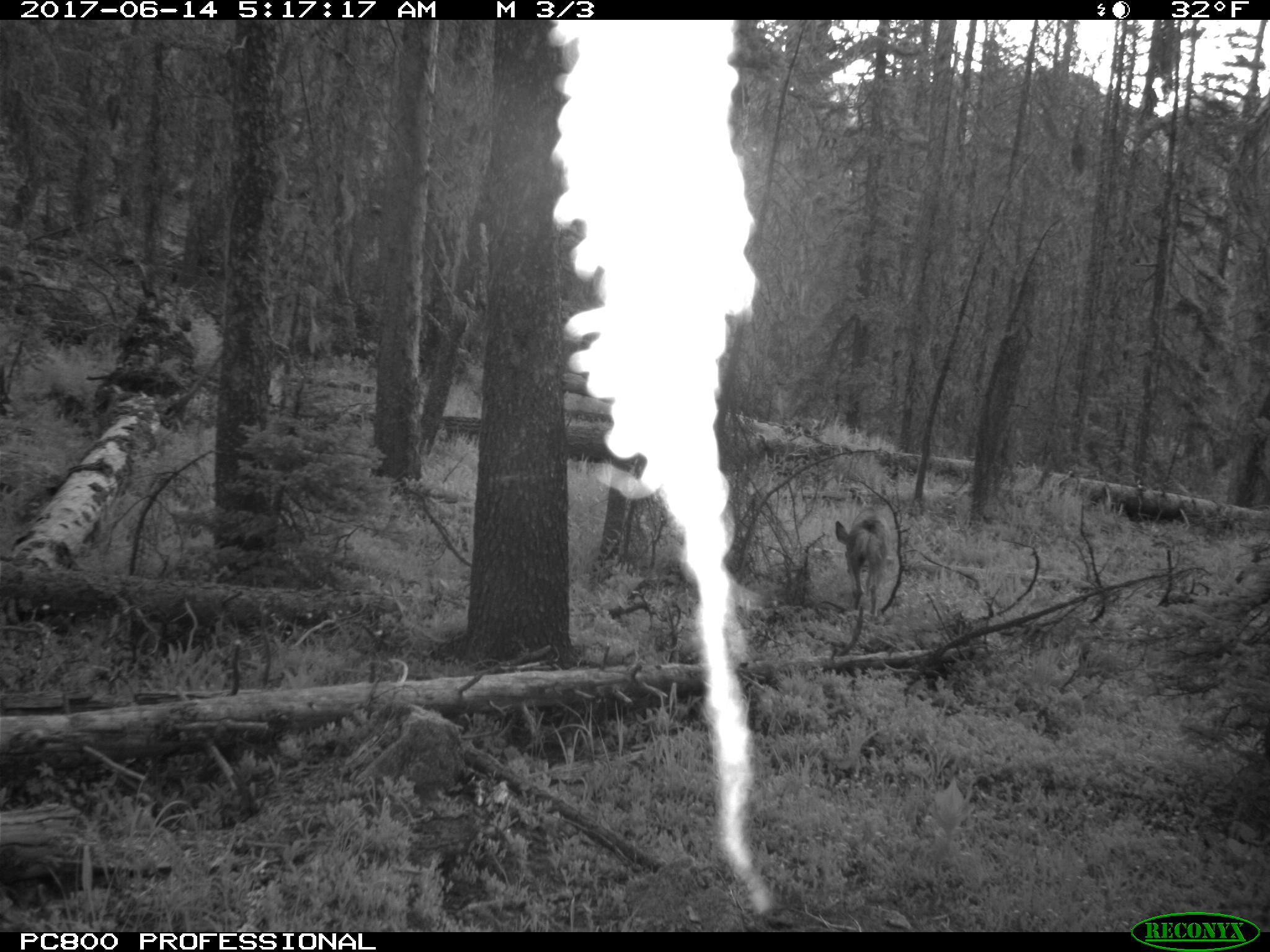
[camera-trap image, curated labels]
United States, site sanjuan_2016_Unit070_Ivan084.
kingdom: Animalia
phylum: Chordata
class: Mammalia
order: Artiodactyla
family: Cervidae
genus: Odocoileus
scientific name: Odocoileus hemionus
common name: mule deer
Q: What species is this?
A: Odocoileus hemionus (mule deer).